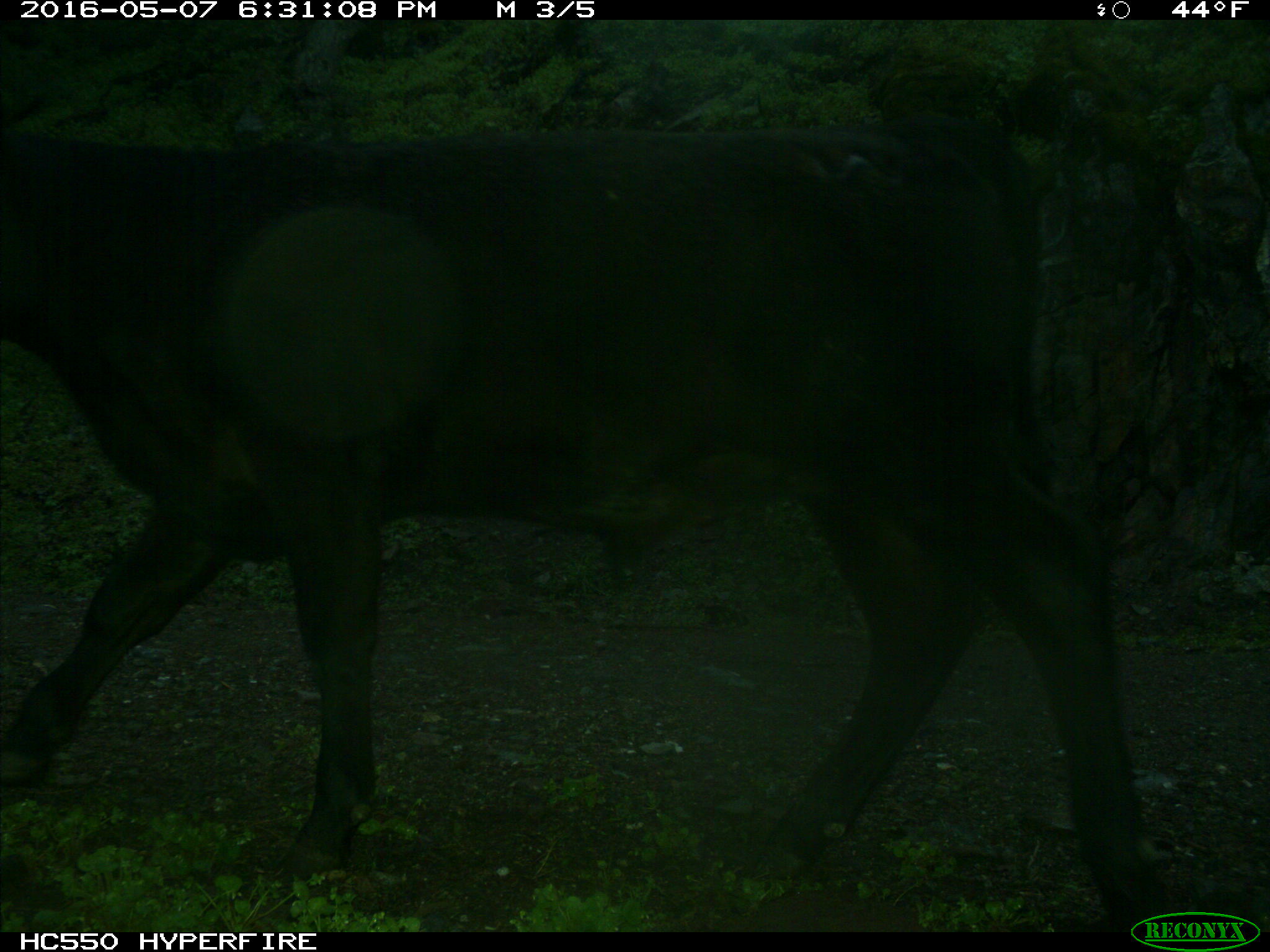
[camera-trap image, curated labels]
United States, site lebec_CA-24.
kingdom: Animalia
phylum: Chordata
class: Mammalia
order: Artiodactyla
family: Bovidae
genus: Bos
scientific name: Bos taurus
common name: domestic cow